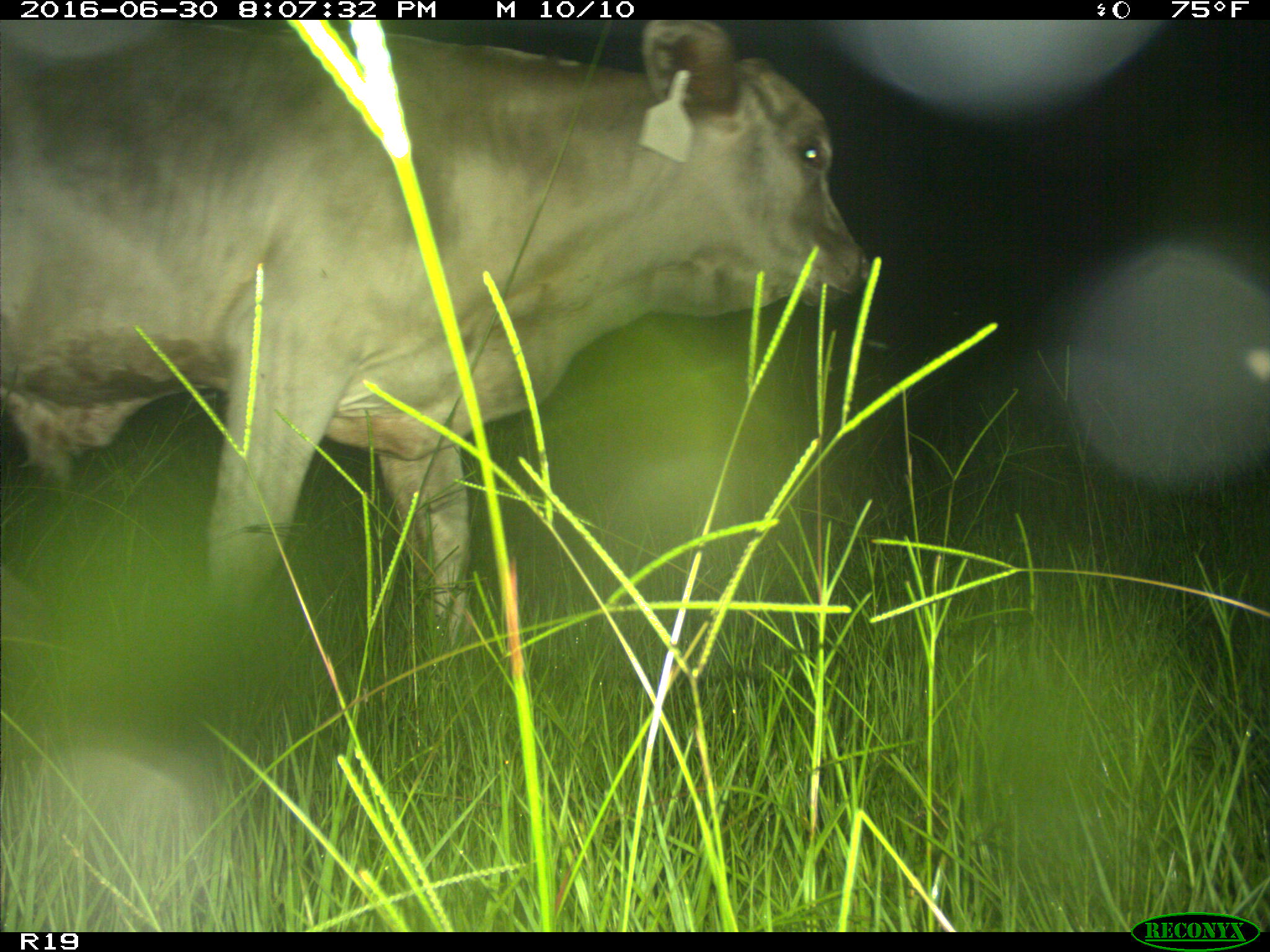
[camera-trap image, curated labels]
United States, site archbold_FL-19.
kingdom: Animalia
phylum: Chordata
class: Mammalia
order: Artiodactyla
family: Bovidae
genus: Bos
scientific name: Bos taurus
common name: domestic cow